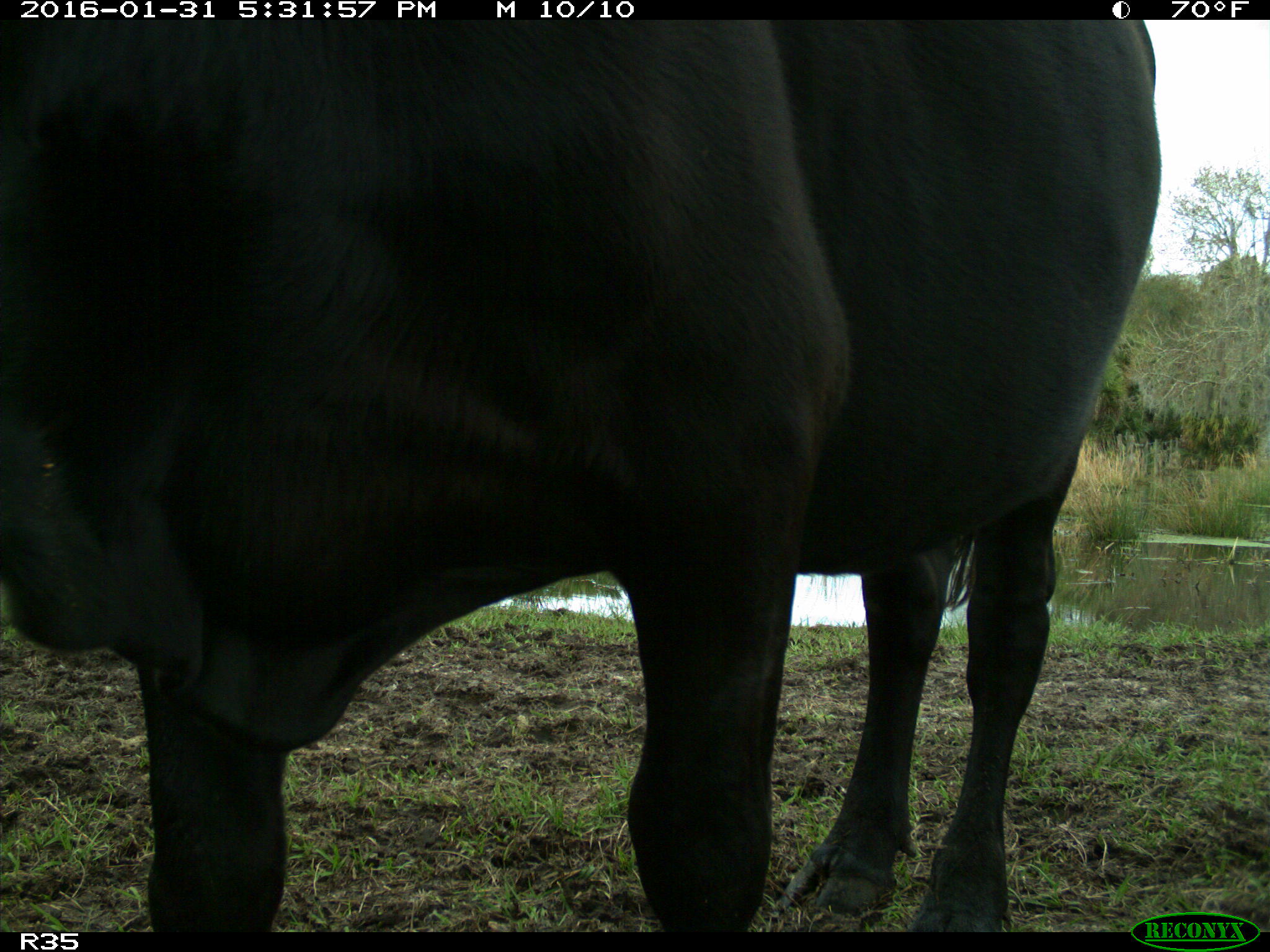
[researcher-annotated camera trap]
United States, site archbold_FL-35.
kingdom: Animalia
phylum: Chordata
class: Mammalia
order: Artiodactyla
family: Bovidae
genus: Bos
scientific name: Bos taurus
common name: domestic cow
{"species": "Bos taurus (domestic cow)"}